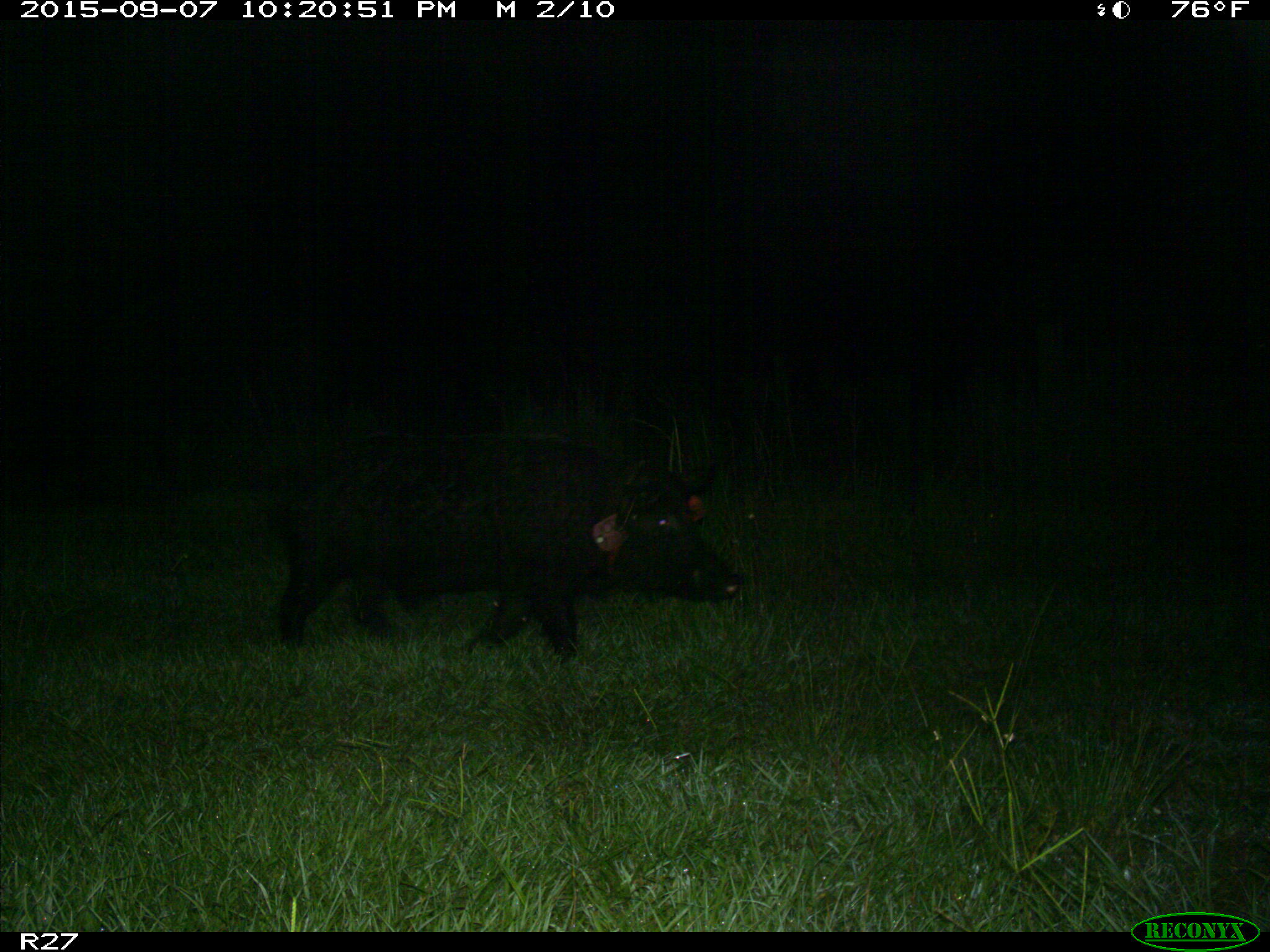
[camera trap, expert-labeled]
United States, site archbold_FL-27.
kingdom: Animalia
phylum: Chordata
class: Mammalia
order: Artiodactyla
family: Suidae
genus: Sus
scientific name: Sus scrofa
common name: wild boar